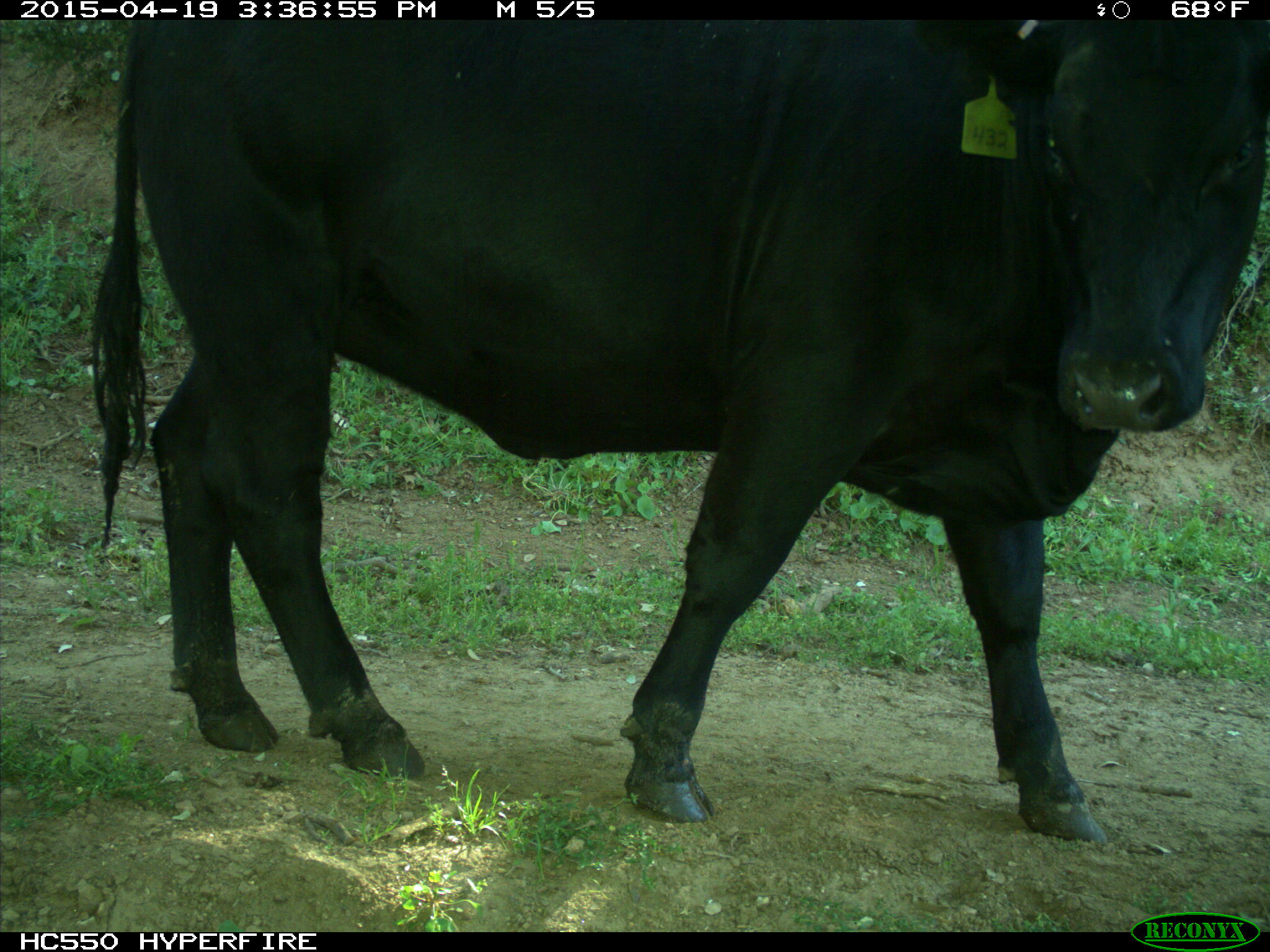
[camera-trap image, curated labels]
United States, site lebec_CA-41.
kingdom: Animalia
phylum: Chordata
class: Mammalia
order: Artiodactyla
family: Bovidae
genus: Bos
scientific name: Bos taurus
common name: domestic cow